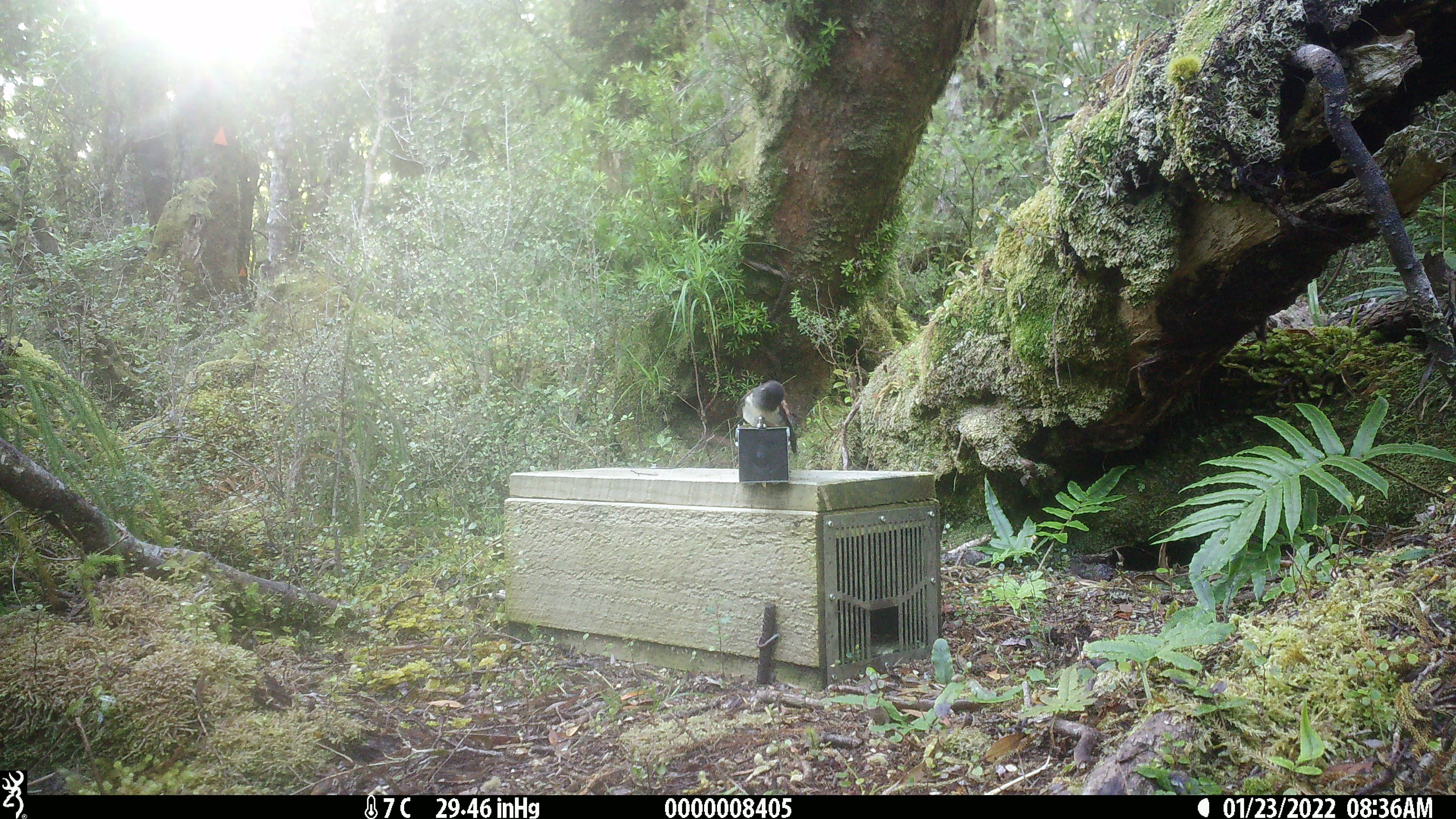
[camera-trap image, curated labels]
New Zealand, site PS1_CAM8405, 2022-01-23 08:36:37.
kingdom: Animalia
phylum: Chordata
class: Aves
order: Passeriformes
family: Petroicidae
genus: Petroica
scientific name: Petroica macrocephala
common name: tomtit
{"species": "tomtit (Petroica macrocephala)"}